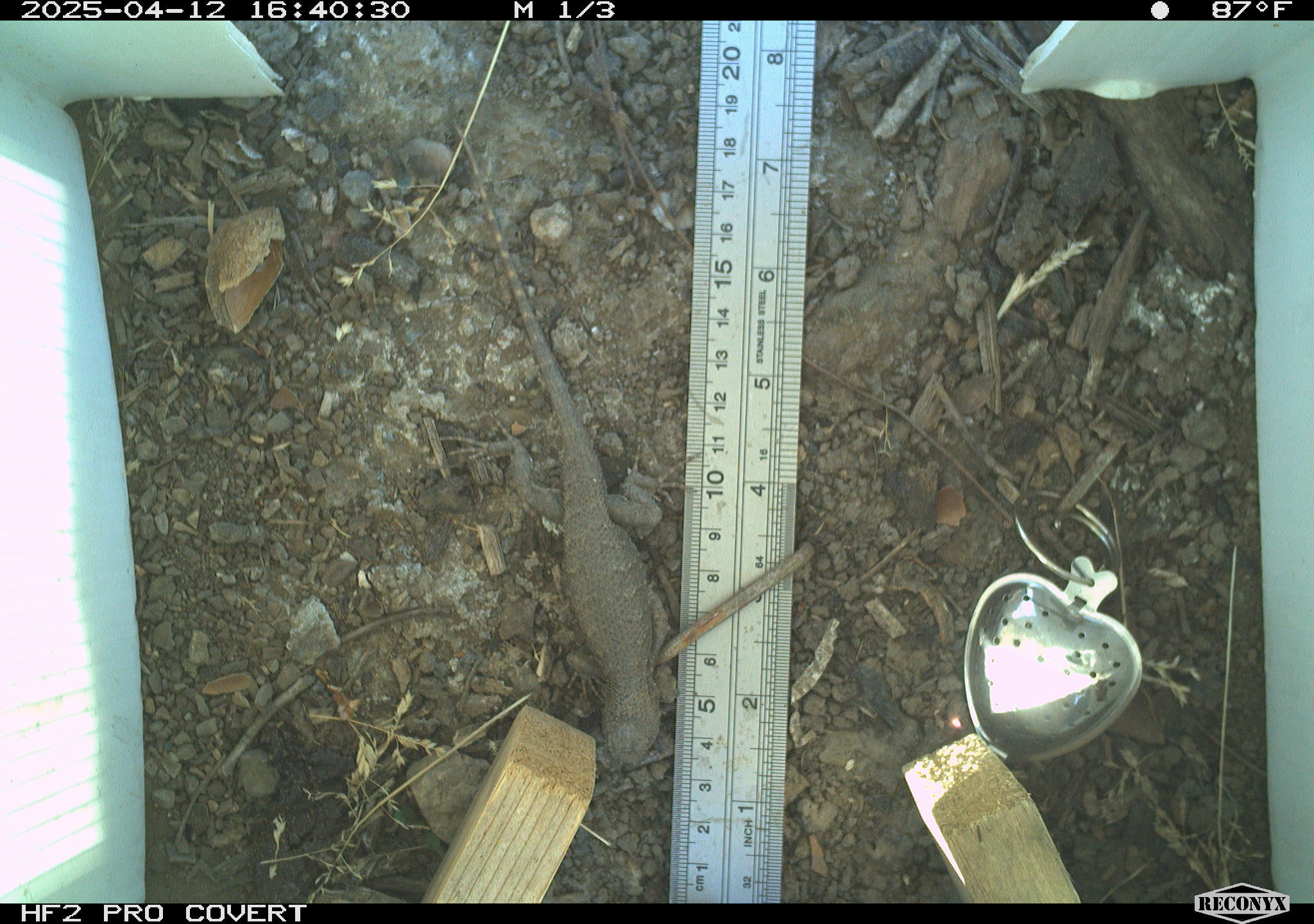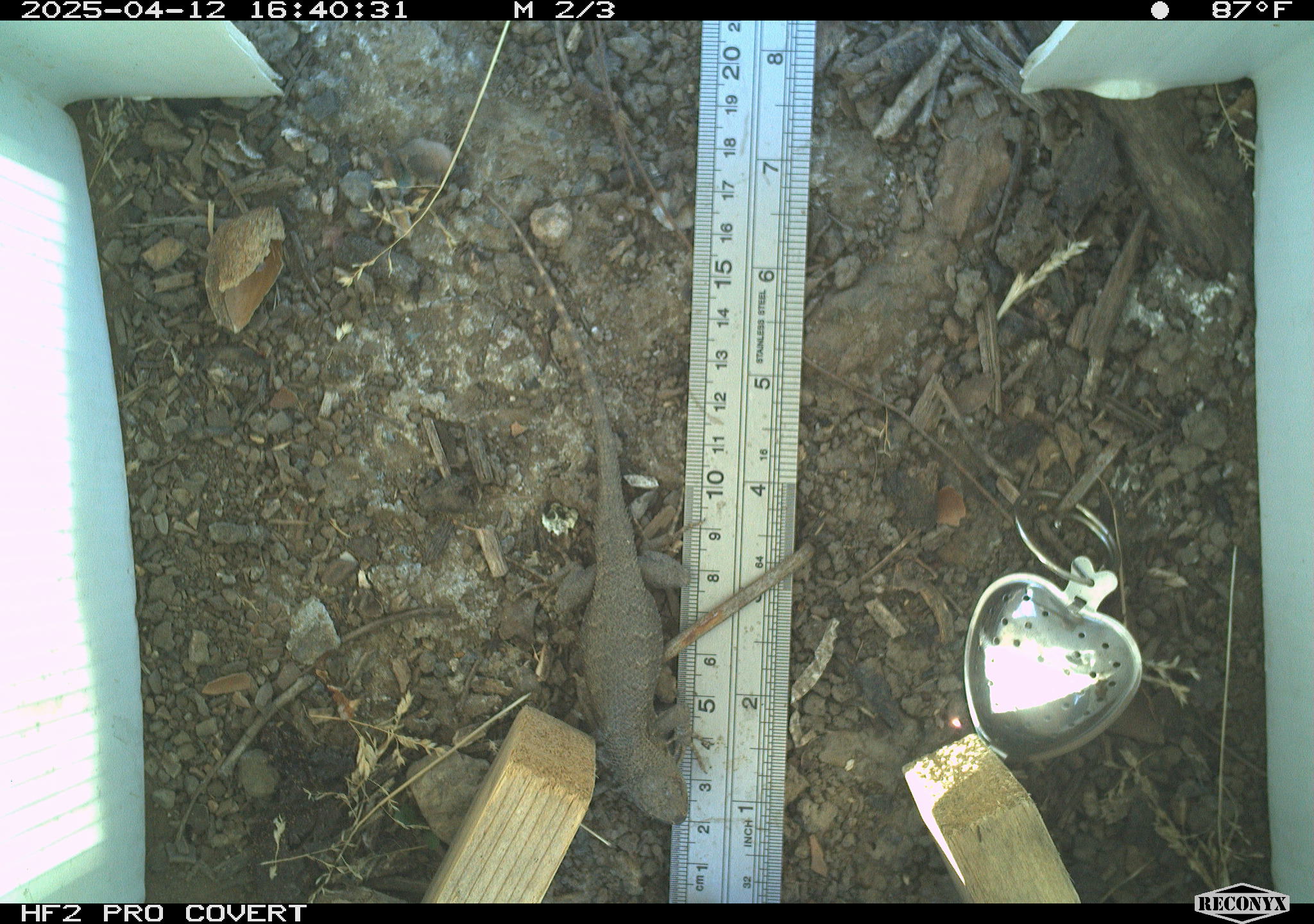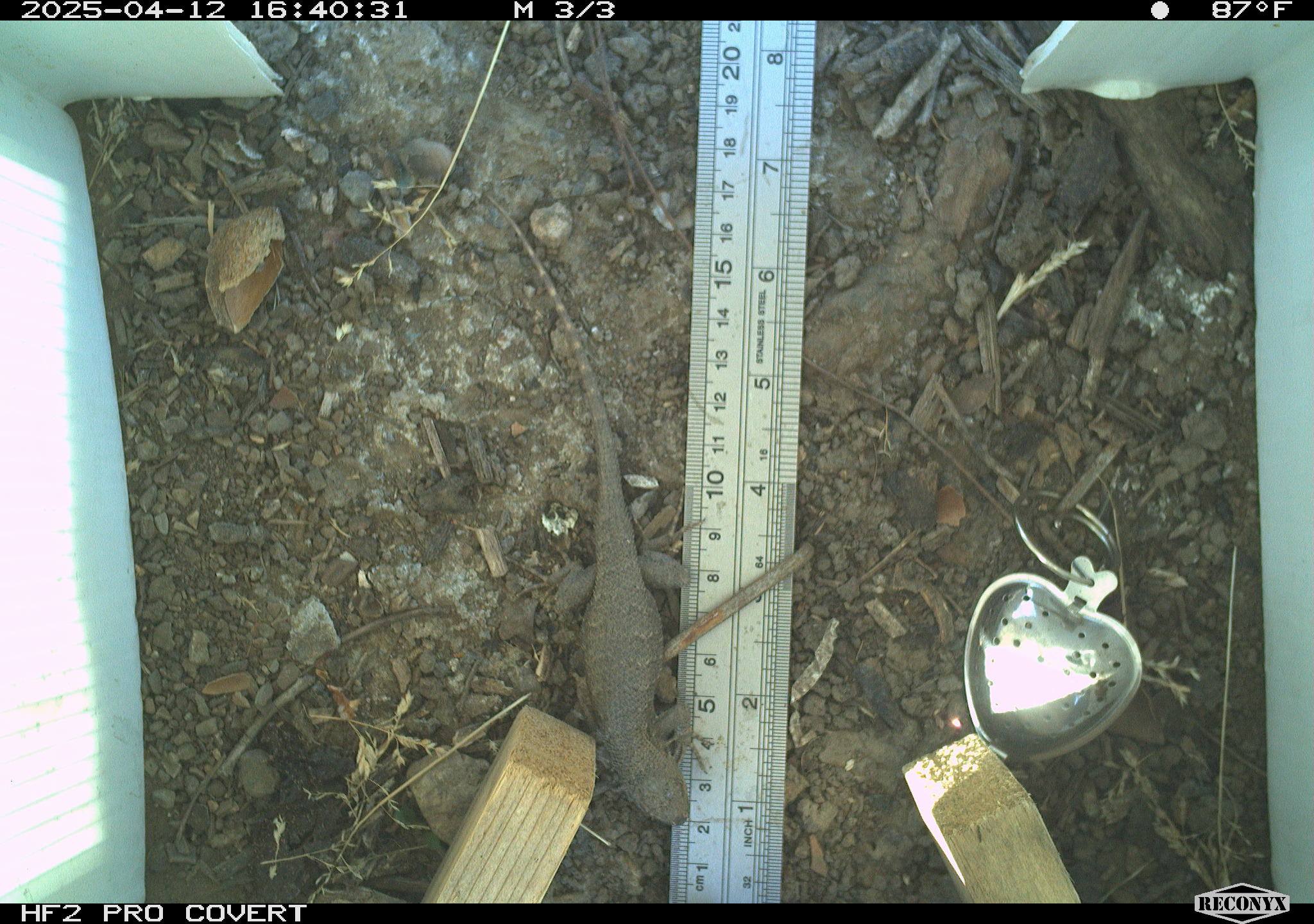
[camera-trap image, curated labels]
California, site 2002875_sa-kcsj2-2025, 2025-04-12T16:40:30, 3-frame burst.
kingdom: Animalia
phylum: Chordata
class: Reptilia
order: Squamata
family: Phrynosomatidae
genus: Sceloporus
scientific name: Sceloporus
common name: spiny lizards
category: sceloporus species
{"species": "sceloporus species (spiny lizards) (Sceloporus)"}